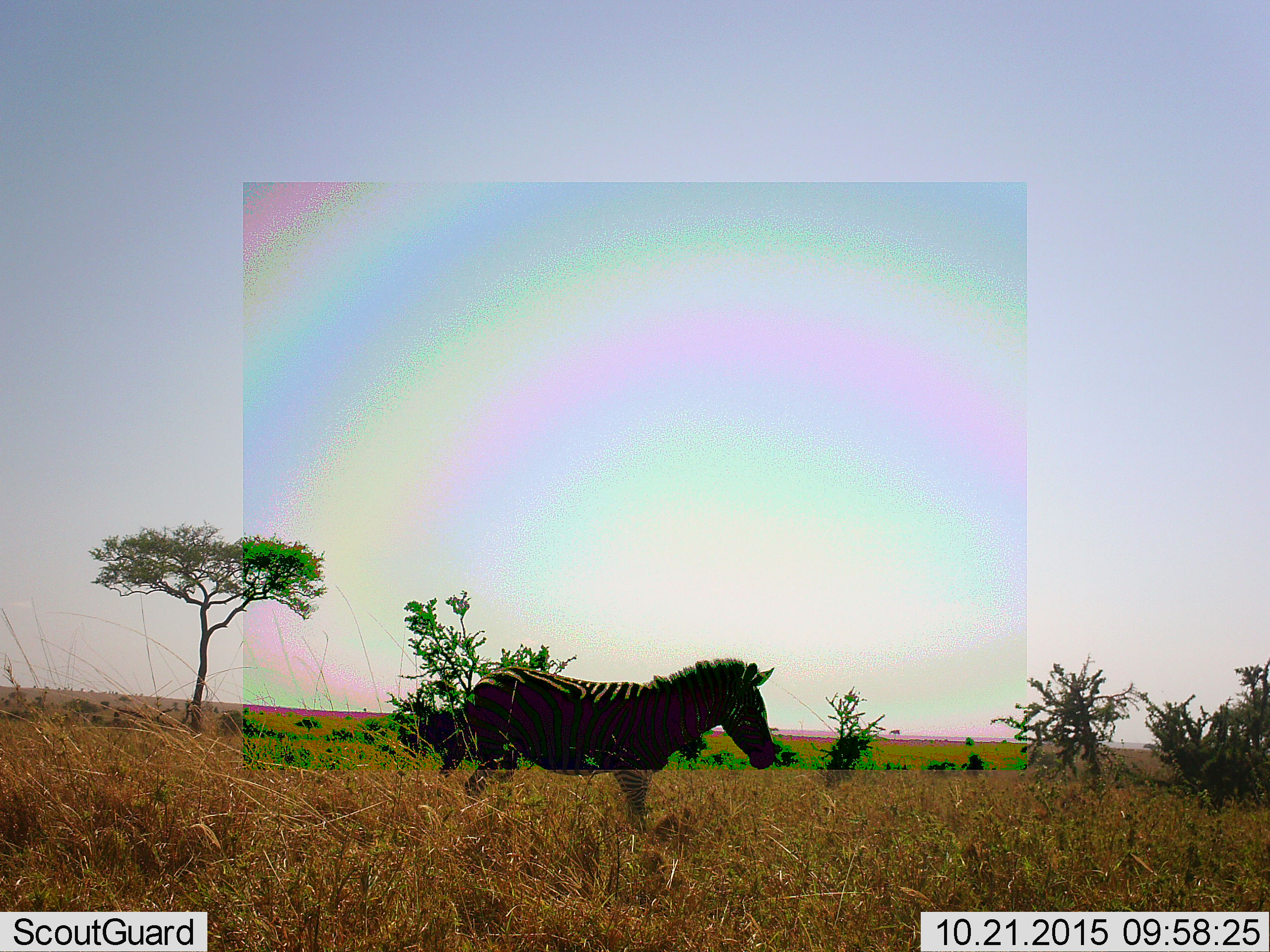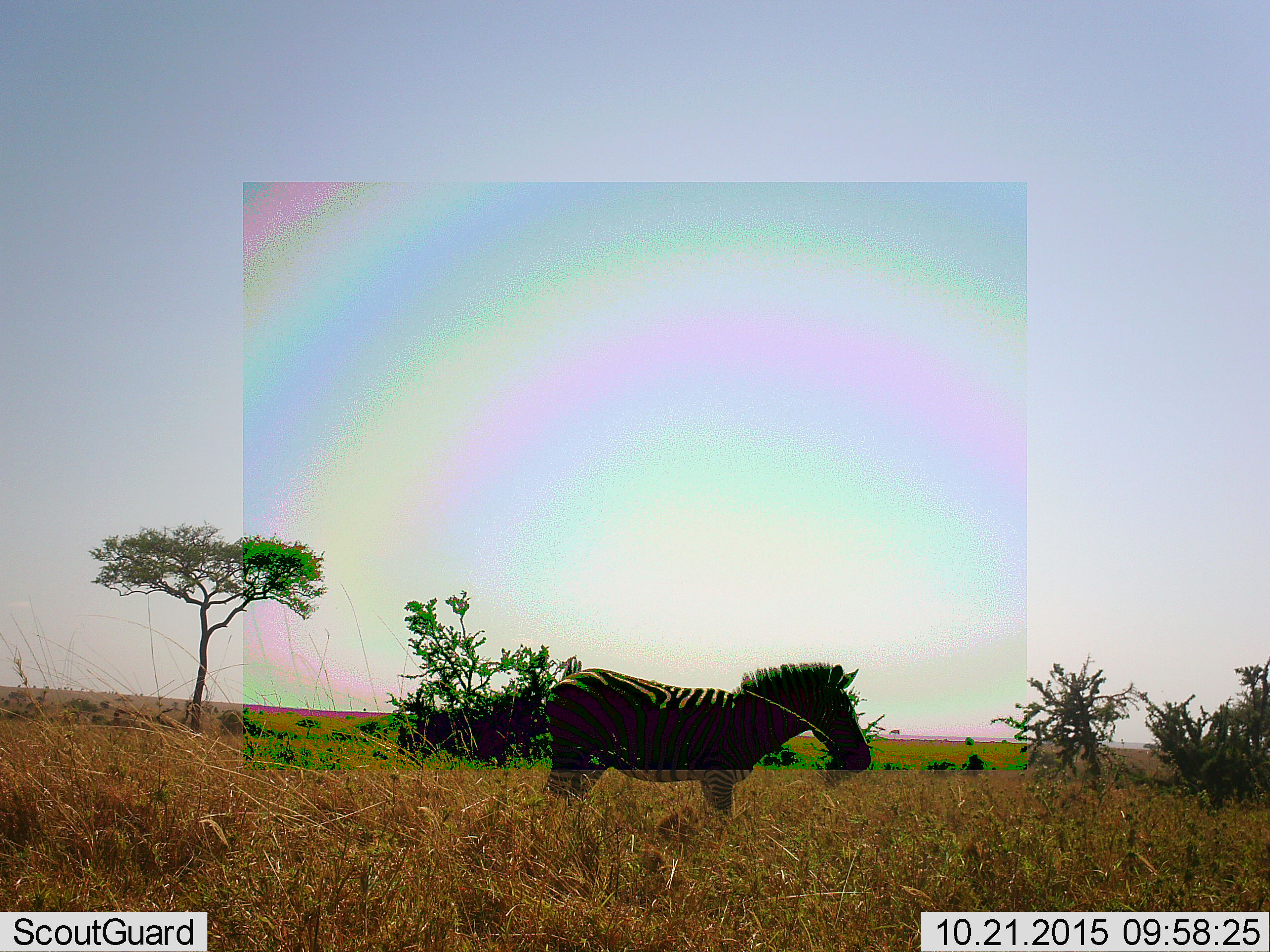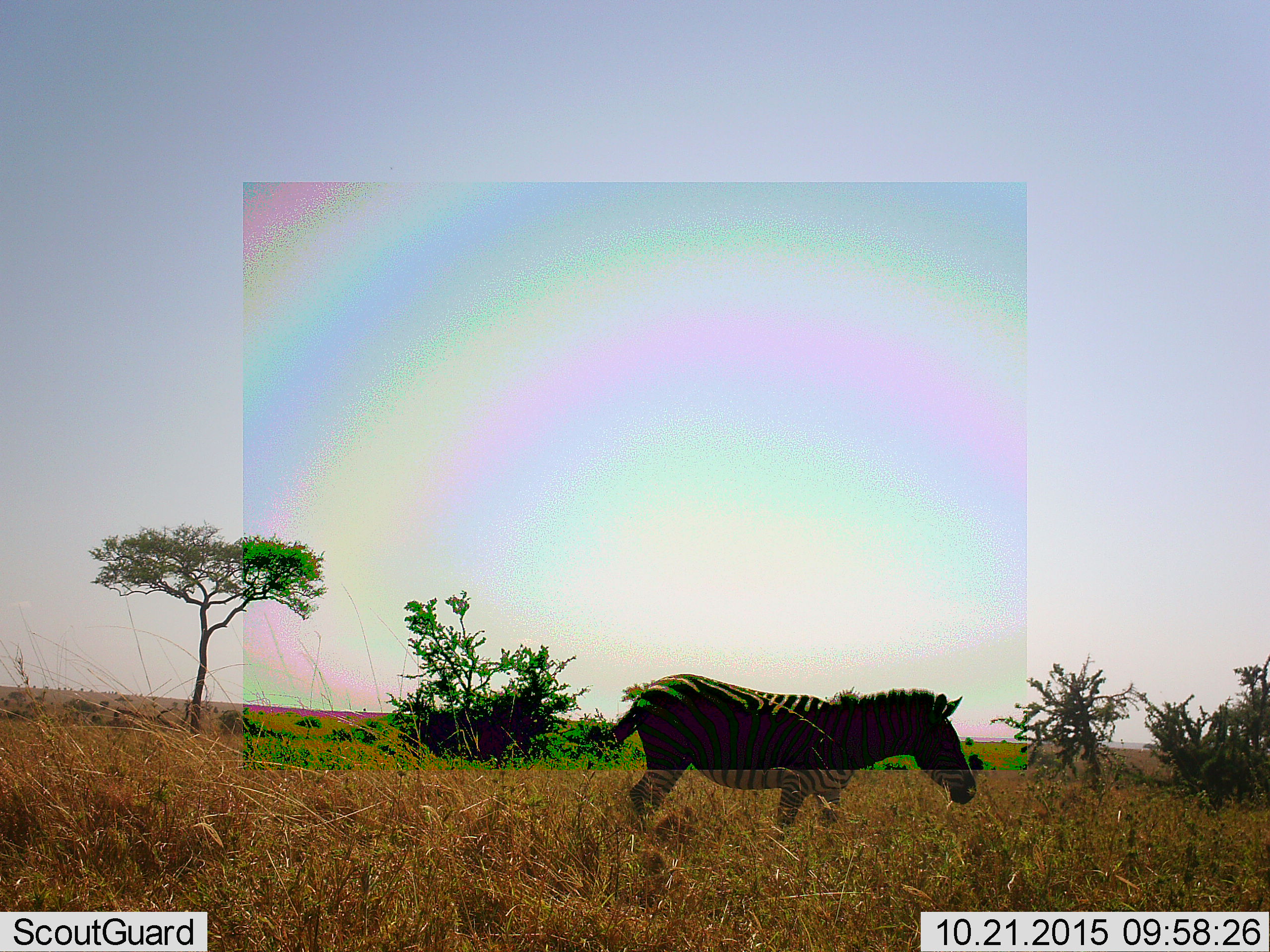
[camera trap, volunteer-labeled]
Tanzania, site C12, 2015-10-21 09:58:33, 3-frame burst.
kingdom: Animalia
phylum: Chordata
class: Mammalia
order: Perissodactyla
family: Equidae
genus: Equus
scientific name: Equus quagga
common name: plains zebra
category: zebra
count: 1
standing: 28%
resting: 6%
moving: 67%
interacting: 0%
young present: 0%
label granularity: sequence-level